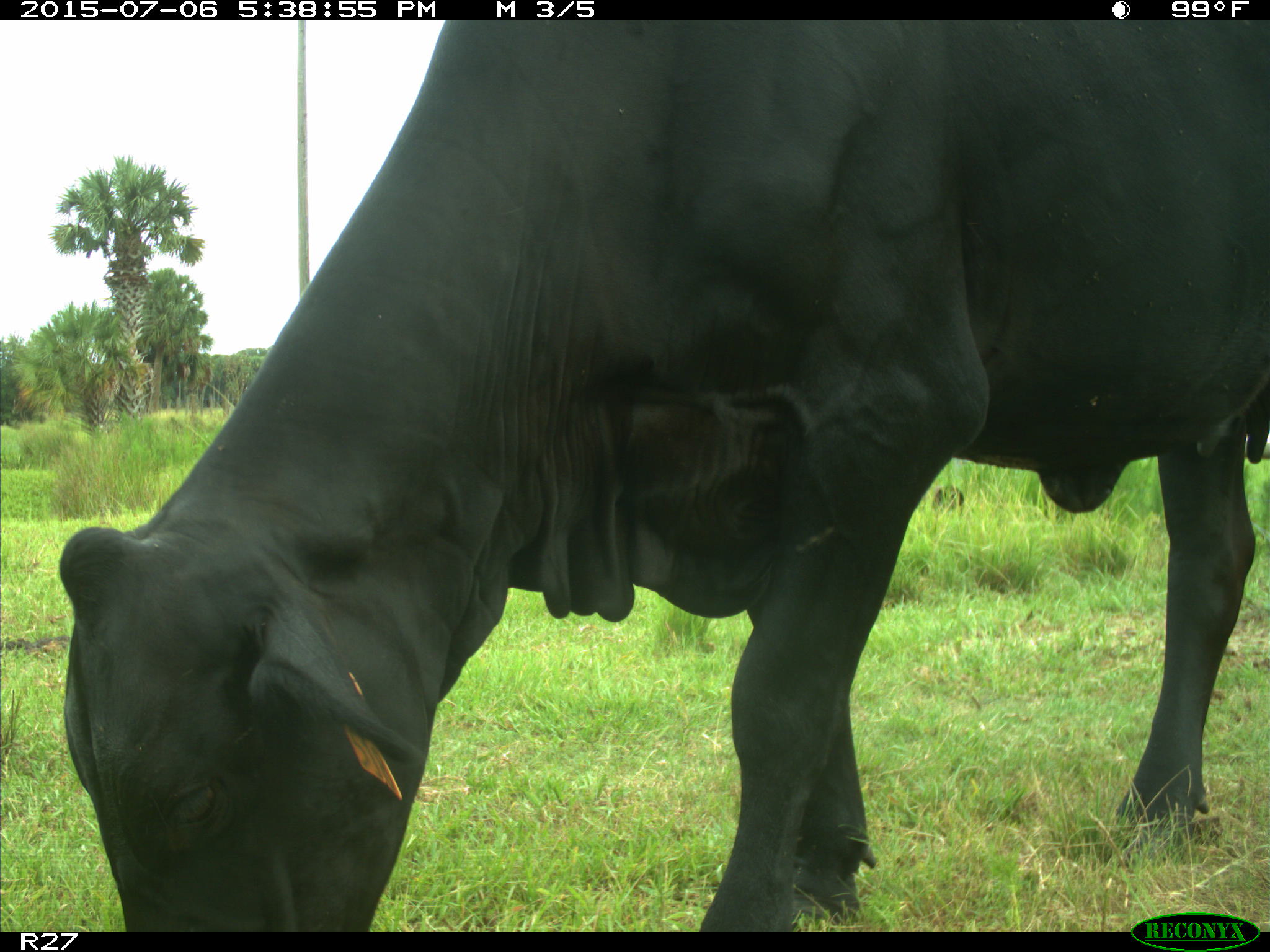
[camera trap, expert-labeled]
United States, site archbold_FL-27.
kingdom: Animalia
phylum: Chordata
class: Mammalia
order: Artiodactyla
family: Bovidae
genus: Bos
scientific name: Bos taurus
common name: domestic cow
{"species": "Bos taurus (domestic cow)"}